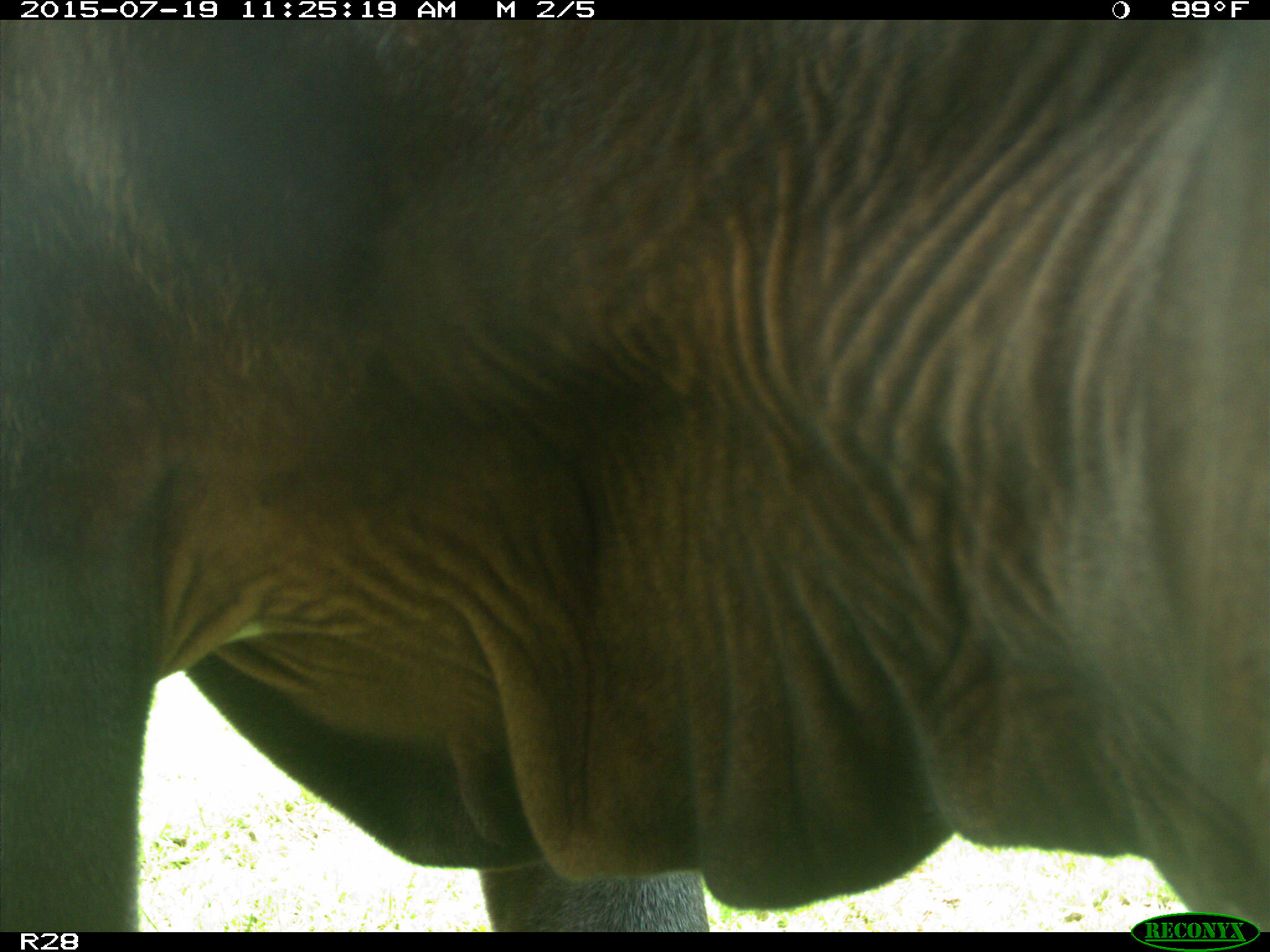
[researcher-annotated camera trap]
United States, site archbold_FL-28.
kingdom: Animalia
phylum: Chordata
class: Mammalia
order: Artiodactyla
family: Bovidae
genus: Bos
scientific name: Bos taurus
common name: domestic cow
Bos taurus (domestic cow).